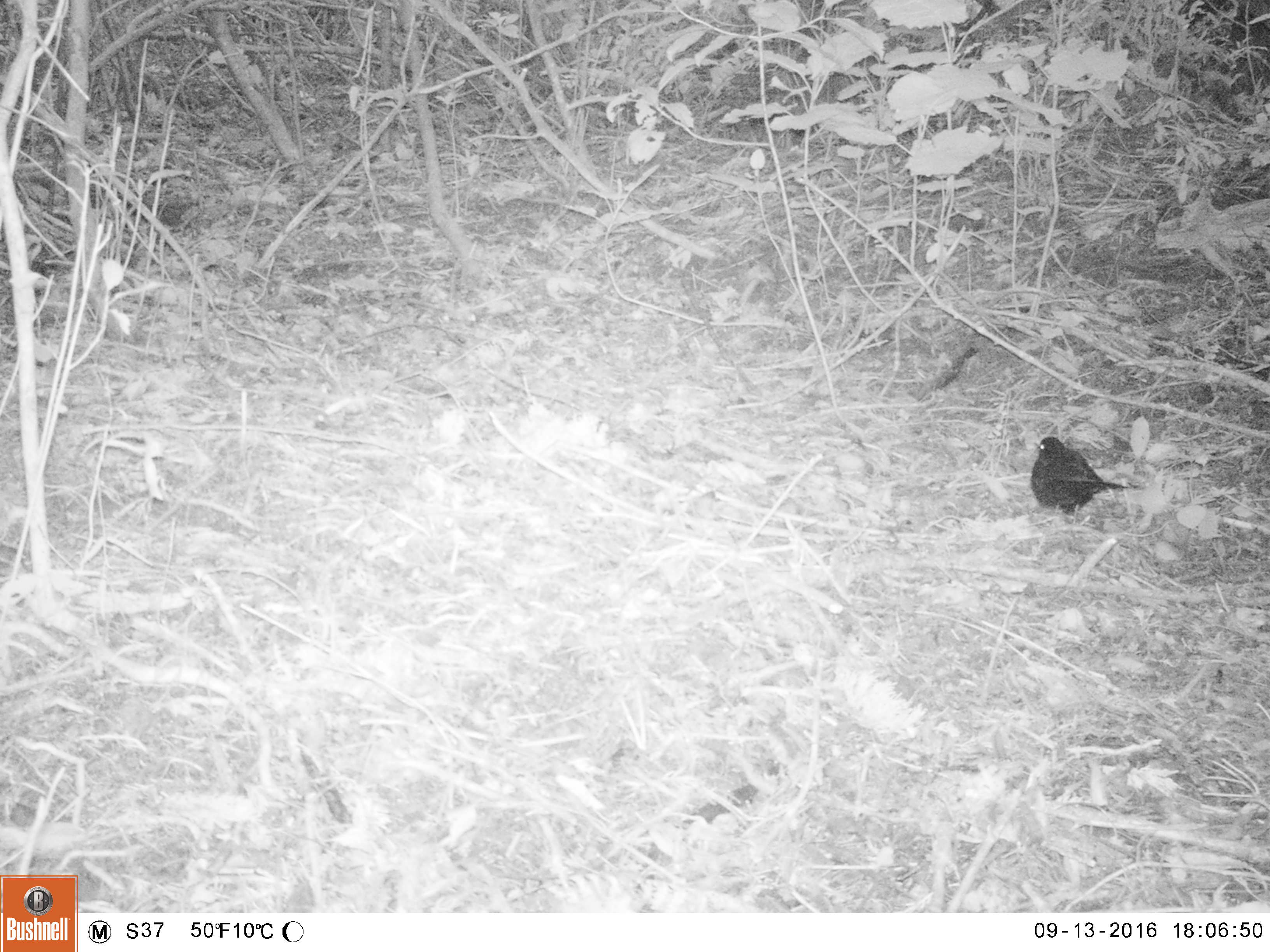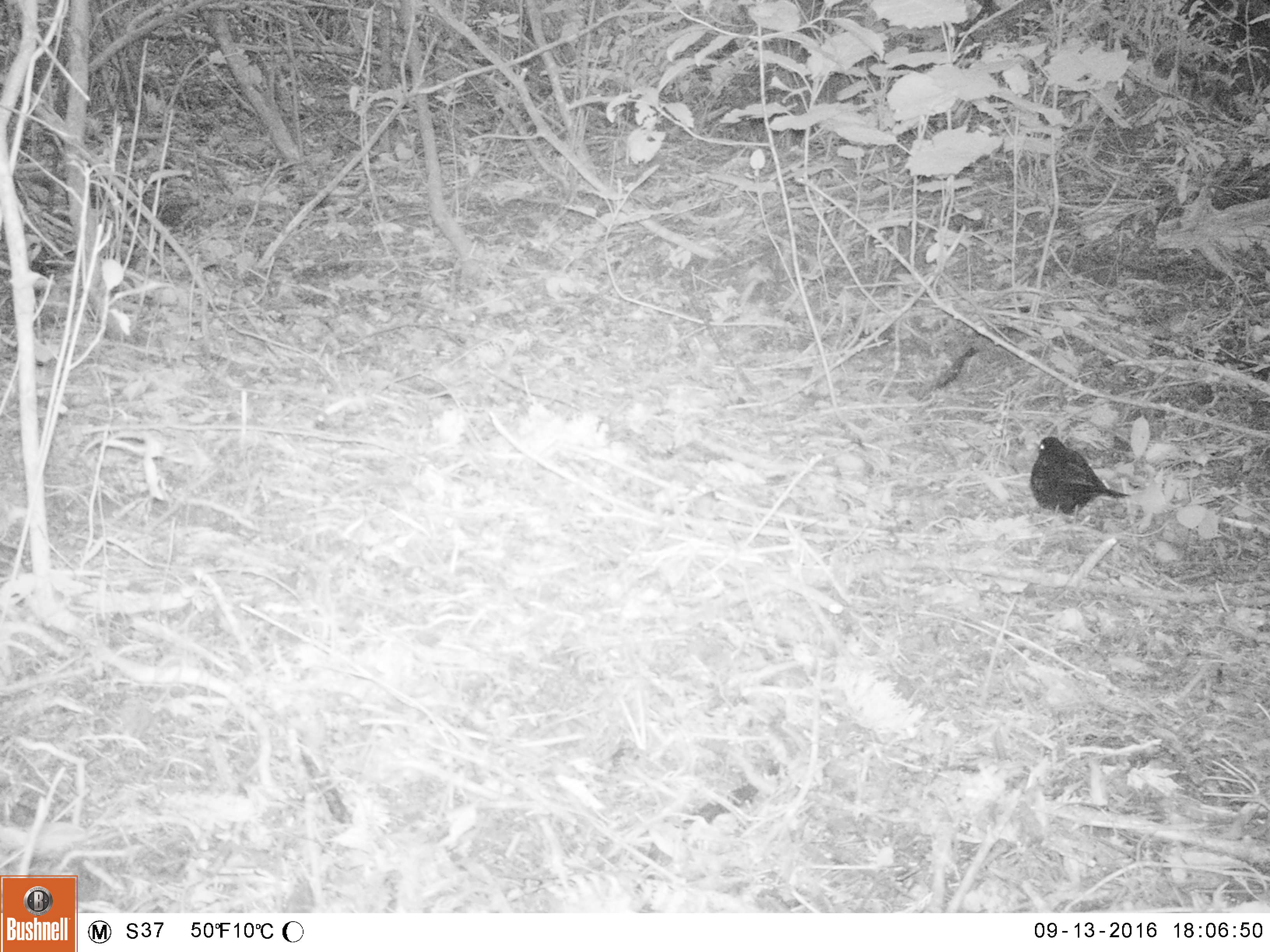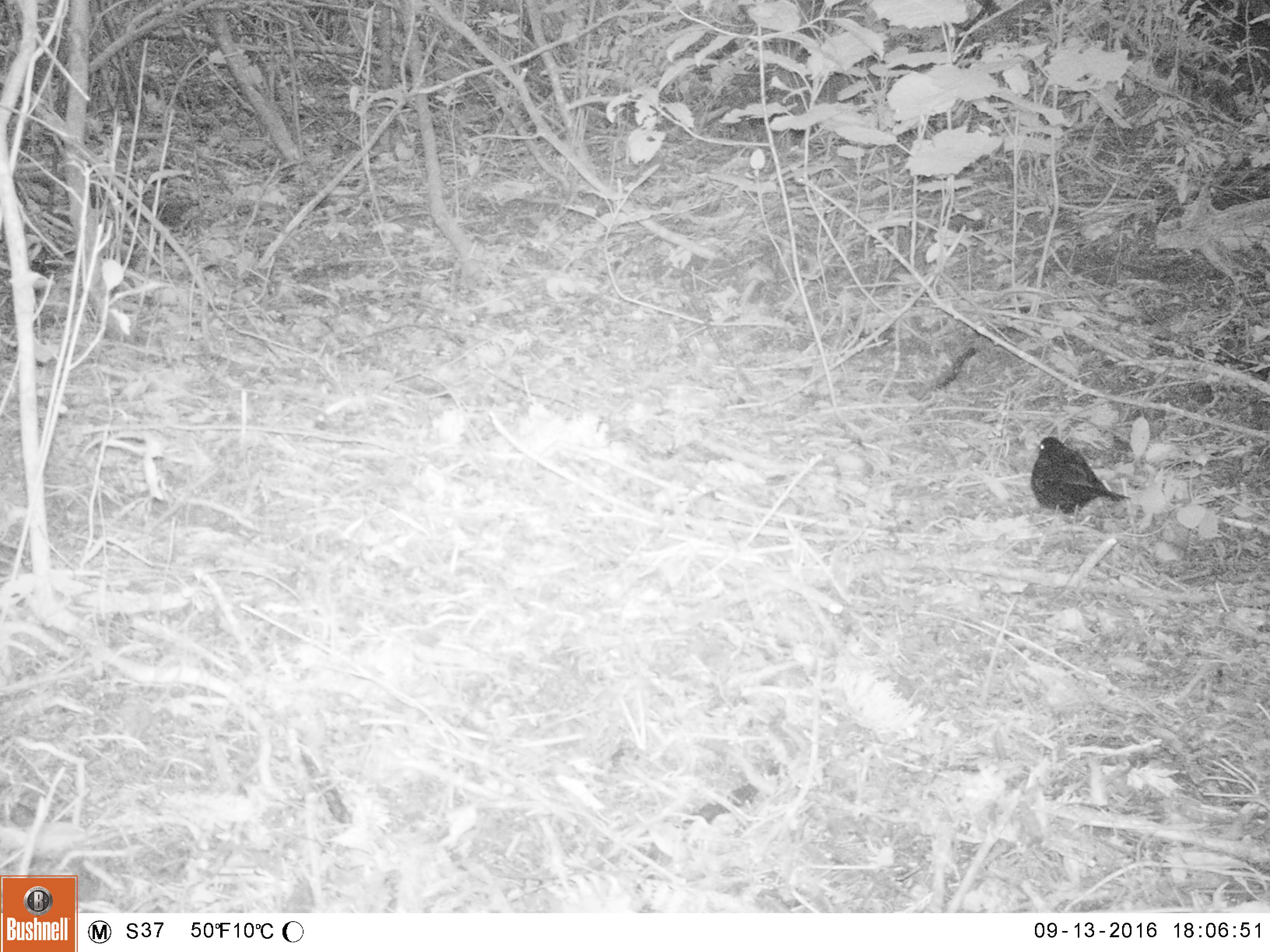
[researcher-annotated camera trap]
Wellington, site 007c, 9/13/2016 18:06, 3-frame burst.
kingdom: Animalia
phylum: Chordata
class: Aves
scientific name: Aves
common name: bird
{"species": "bird (Aves)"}